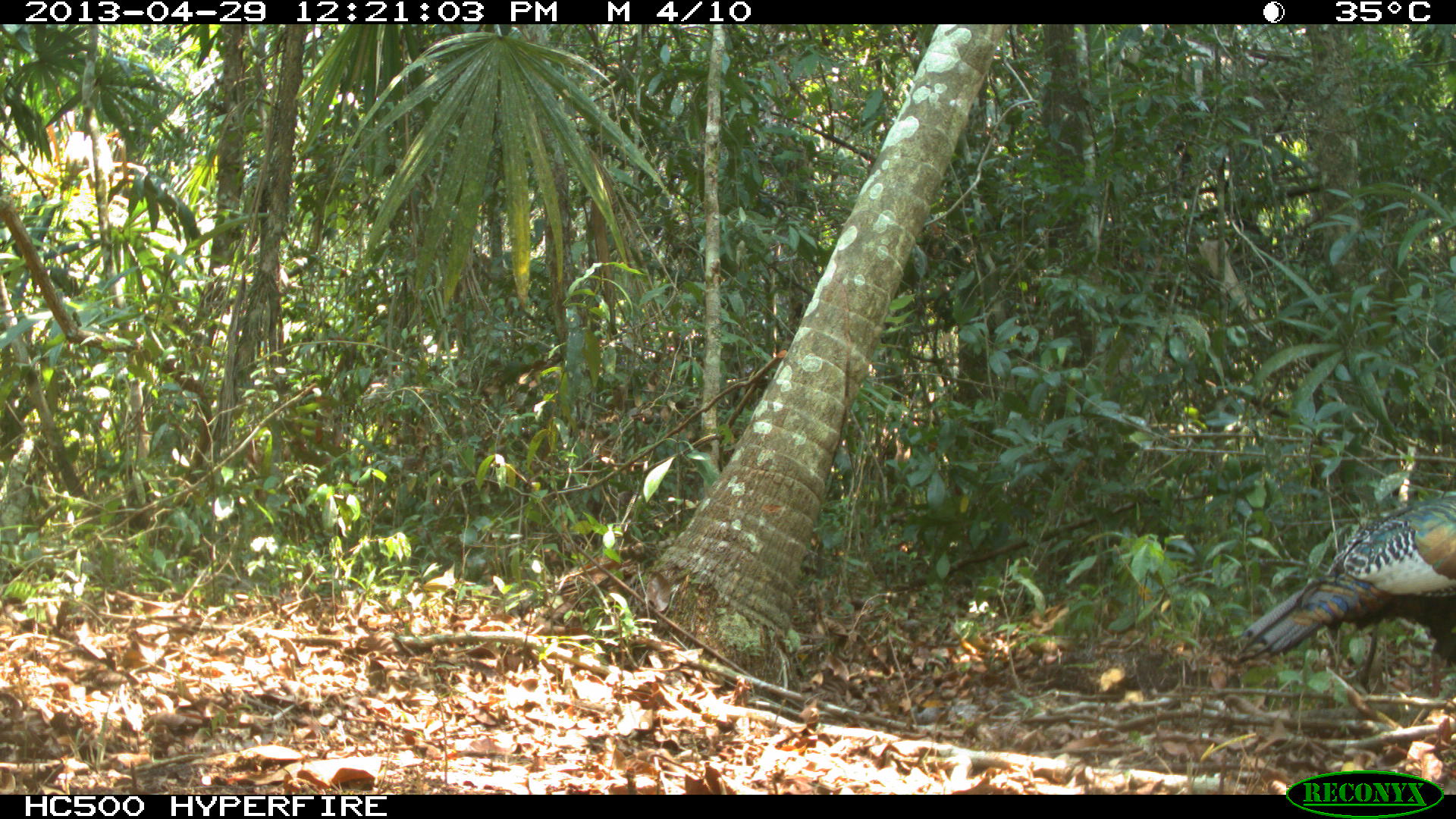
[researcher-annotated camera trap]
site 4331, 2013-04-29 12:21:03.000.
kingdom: Animalia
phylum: Chordata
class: Aves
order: Galliformes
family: Phasianidae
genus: Meleagris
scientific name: Meleagris ocellata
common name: ocellated turkey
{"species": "Meleagris ocellata (ocellated turkey)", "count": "1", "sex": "male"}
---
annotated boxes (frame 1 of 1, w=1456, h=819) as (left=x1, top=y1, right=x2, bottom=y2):
meleagris ocellata: (left=1226, top=493, right=1456, bottom=697)